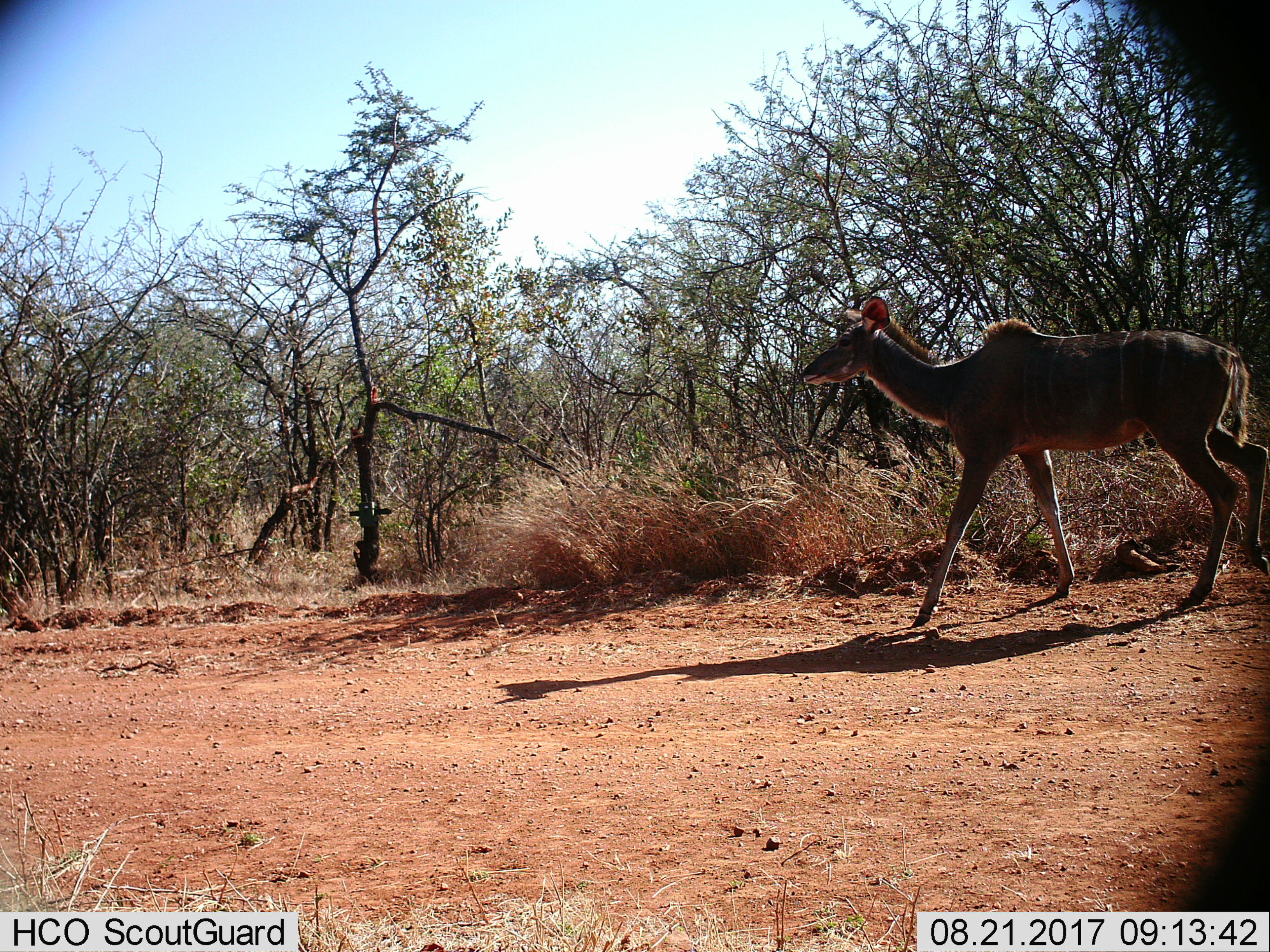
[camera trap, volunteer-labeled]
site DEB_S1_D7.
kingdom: Animalia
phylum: Chordata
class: Mammalia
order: Artiodactyla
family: Bovidae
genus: Tragelaphus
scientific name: Tragelaphus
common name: kudu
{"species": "kudu (Tragelaphus)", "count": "1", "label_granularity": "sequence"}